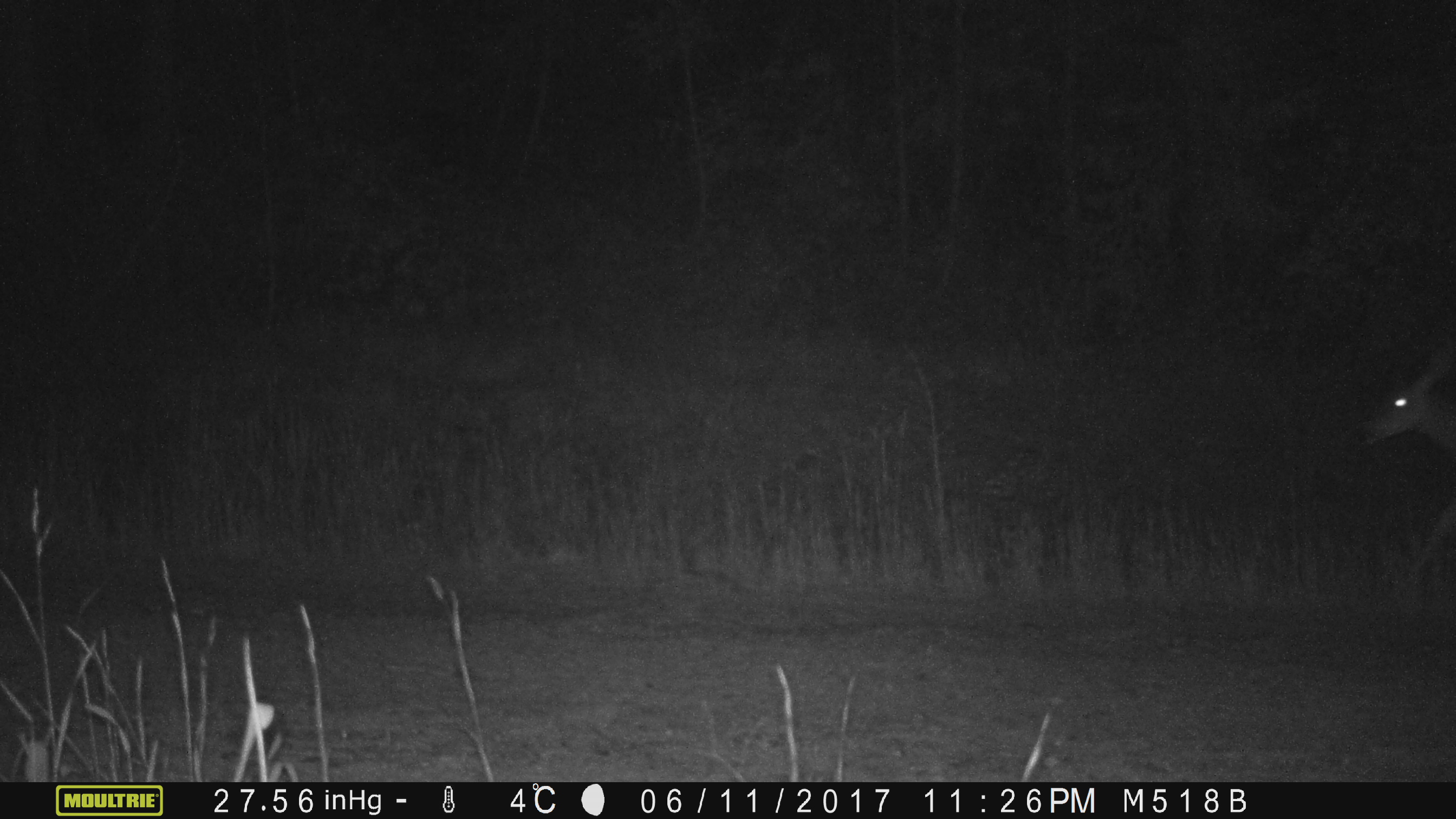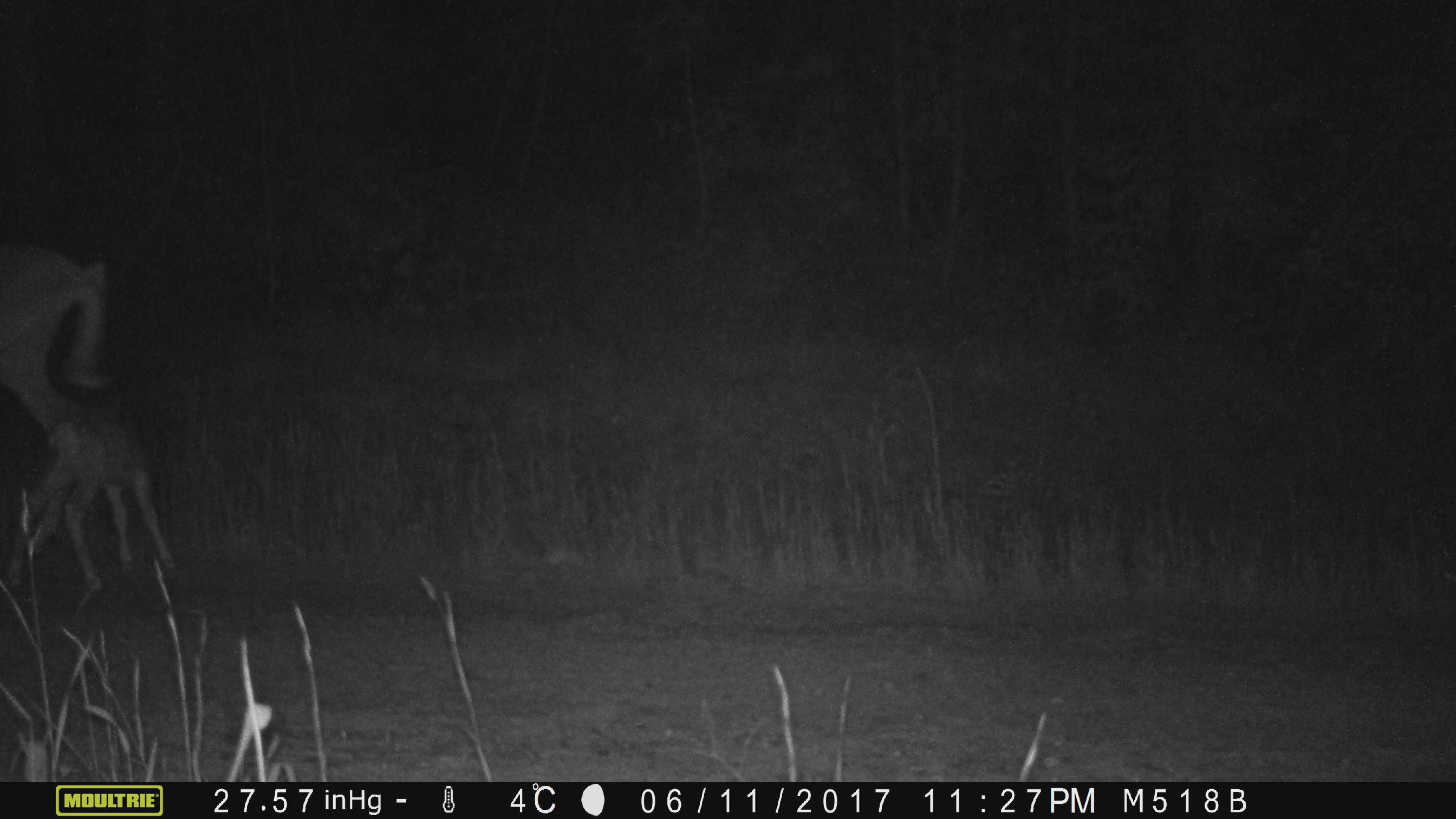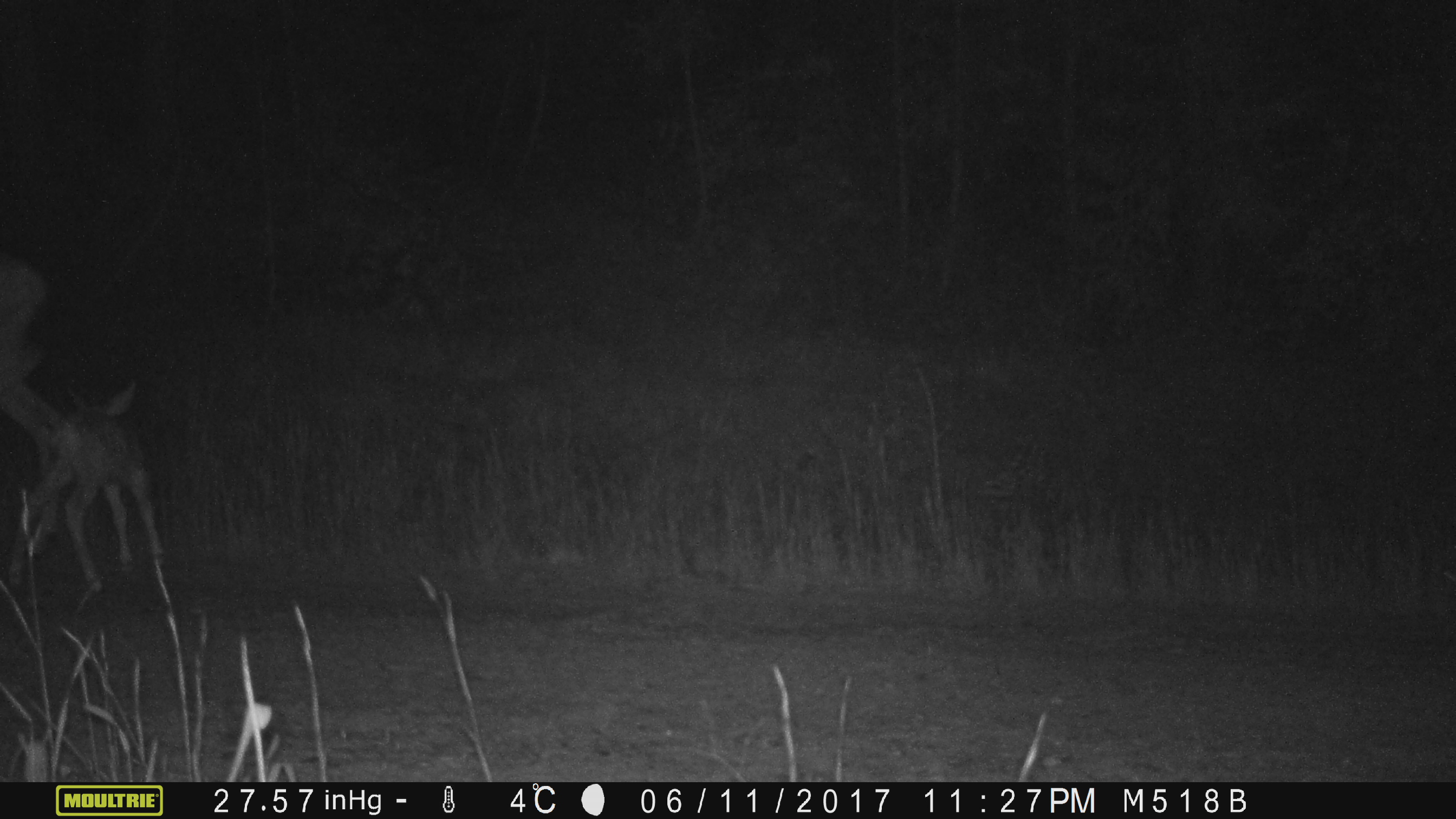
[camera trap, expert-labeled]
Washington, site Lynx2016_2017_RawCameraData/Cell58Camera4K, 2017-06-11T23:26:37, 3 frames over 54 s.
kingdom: Animalia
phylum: Chordata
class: Mammalia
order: Artiodactyla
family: Cervidae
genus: Odocoileus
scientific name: Odocoileus hemionus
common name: mule deer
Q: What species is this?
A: Odocoileus hemionus (mule deer).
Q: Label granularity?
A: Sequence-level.